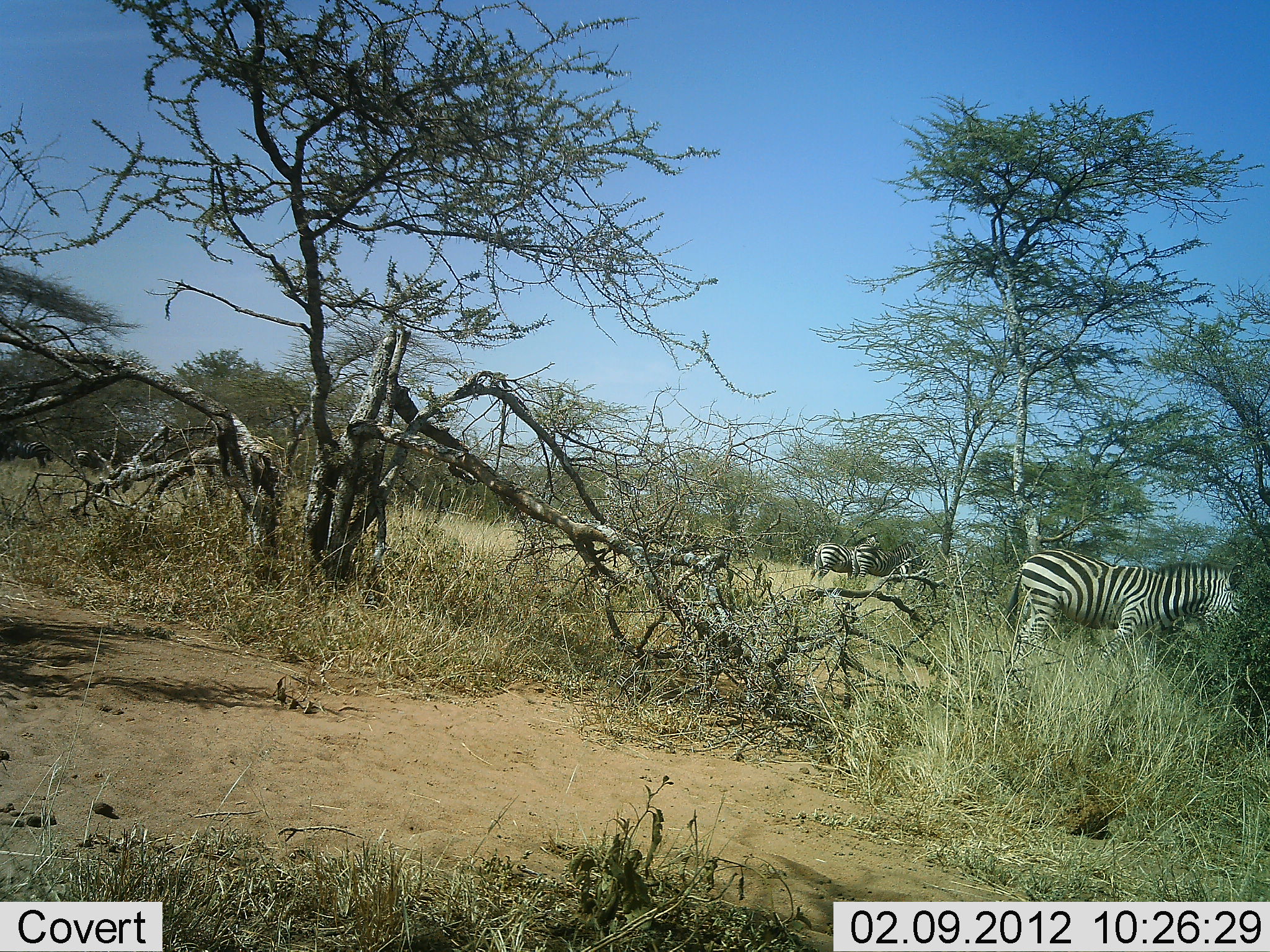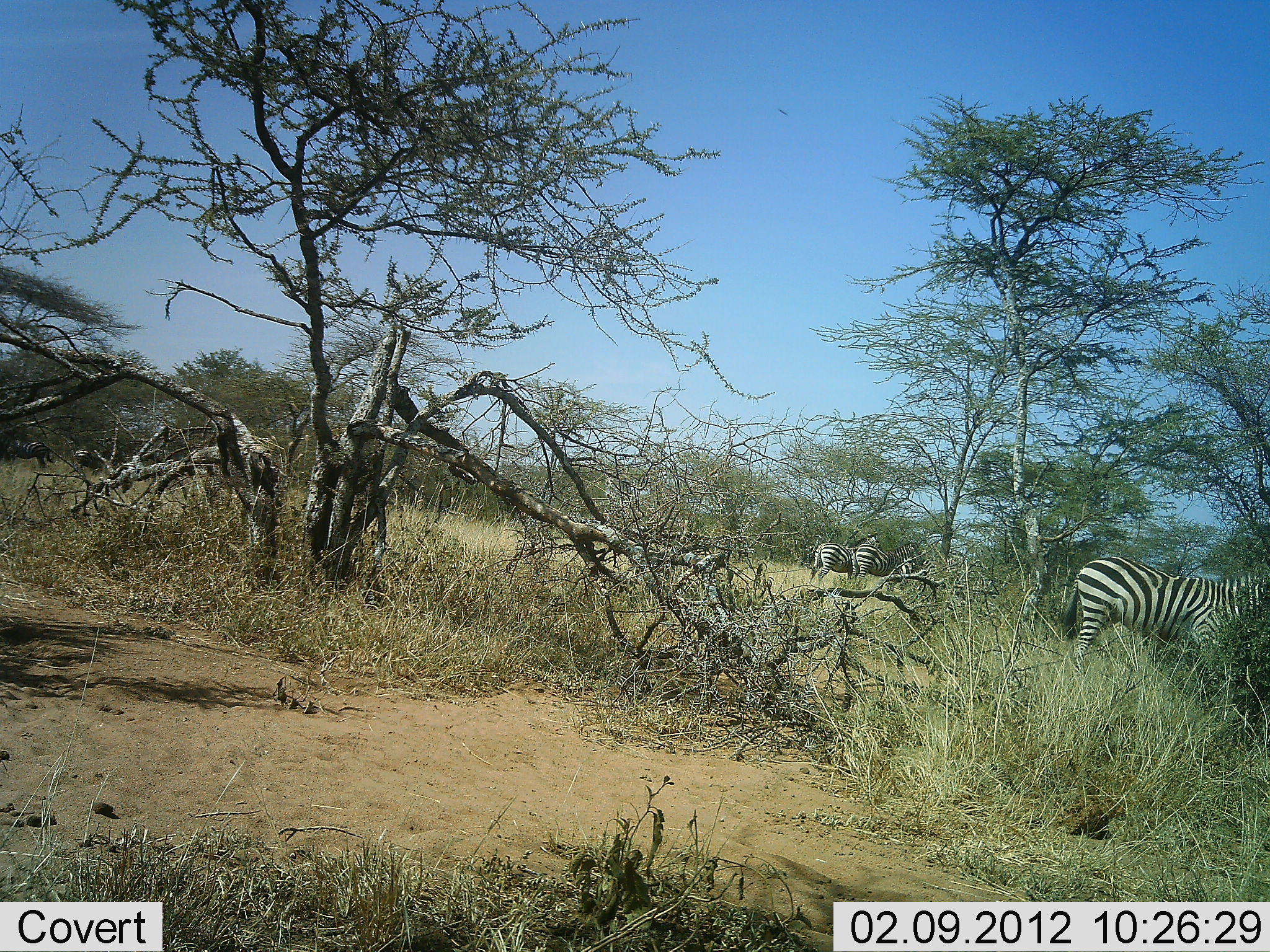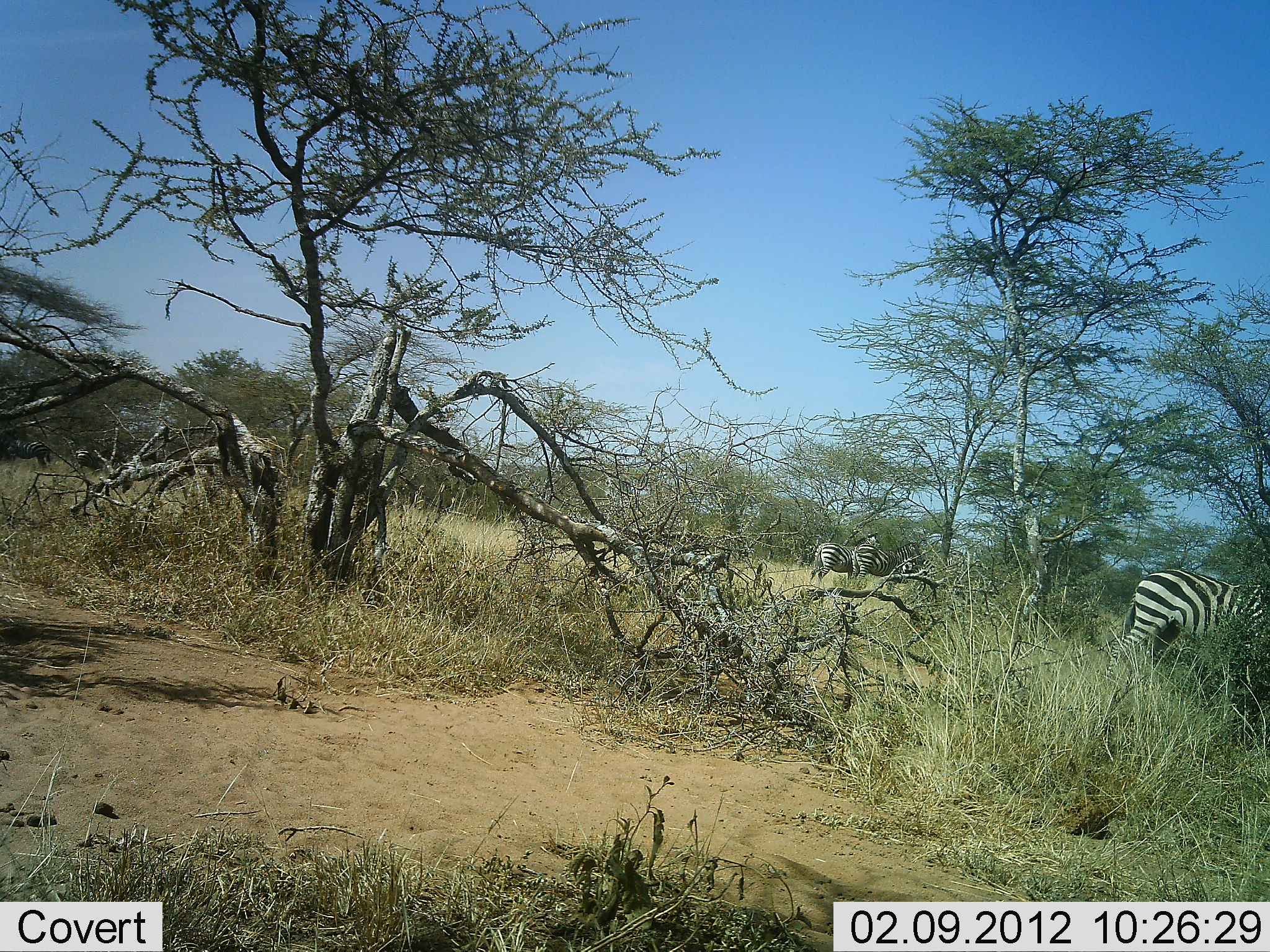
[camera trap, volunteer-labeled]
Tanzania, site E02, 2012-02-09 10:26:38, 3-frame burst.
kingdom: Animalia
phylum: Chordata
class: Mammalia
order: Perissodactyla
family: Equidae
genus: Equus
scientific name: Equus quagga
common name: plains zebra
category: zebra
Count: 3.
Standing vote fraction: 74%.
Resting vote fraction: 0%.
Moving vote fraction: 53%.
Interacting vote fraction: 0%.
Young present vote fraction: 0%.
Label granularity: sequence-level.